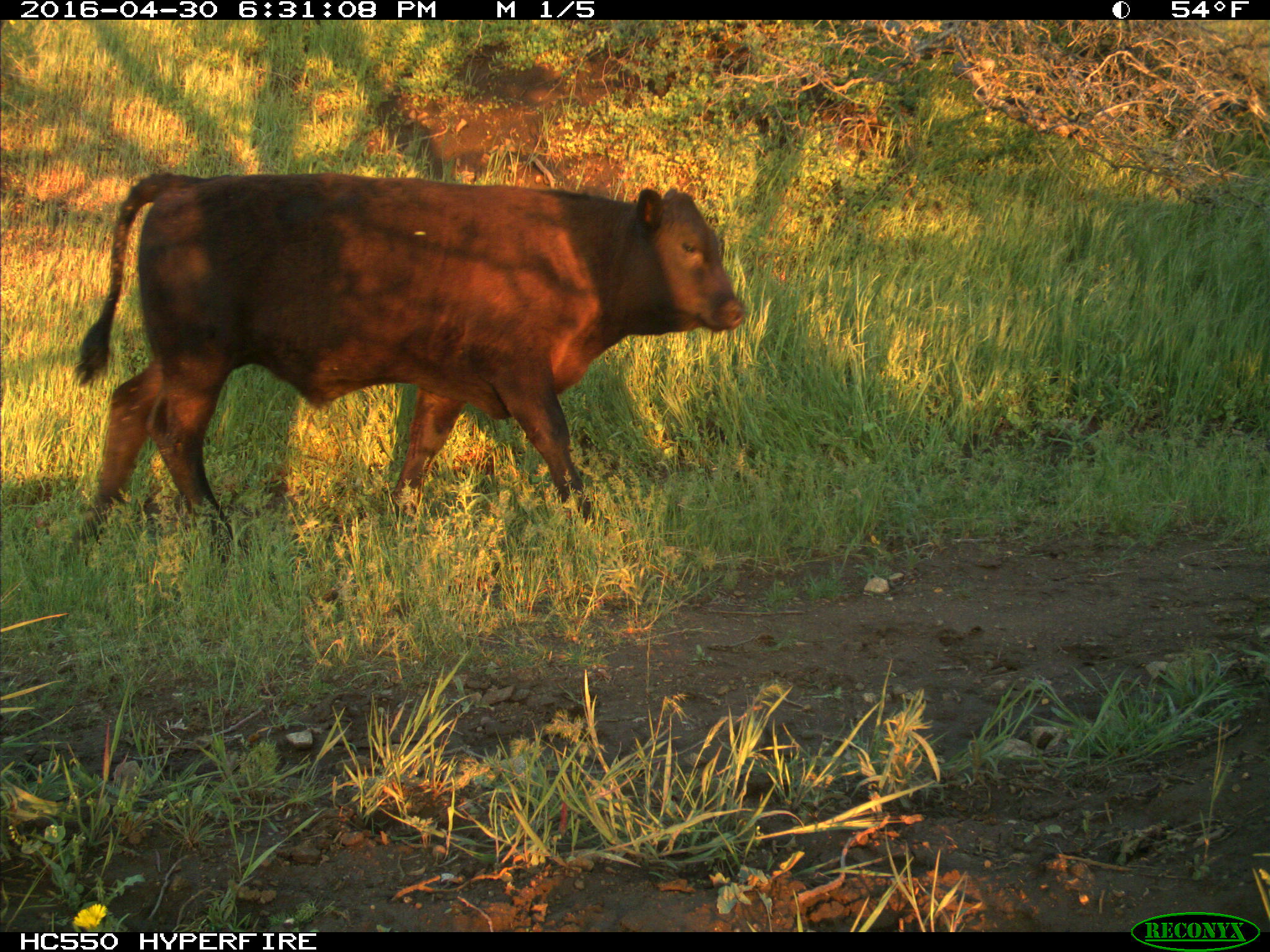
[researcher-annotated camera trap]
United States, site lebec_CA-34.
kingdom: Animalia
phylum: Chordata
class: Mammalia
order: Artiodactyla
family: Bovidae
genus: Bos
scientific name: Bos taurus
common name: domestic cow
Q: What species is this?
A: Bos taurus (domestic cow).